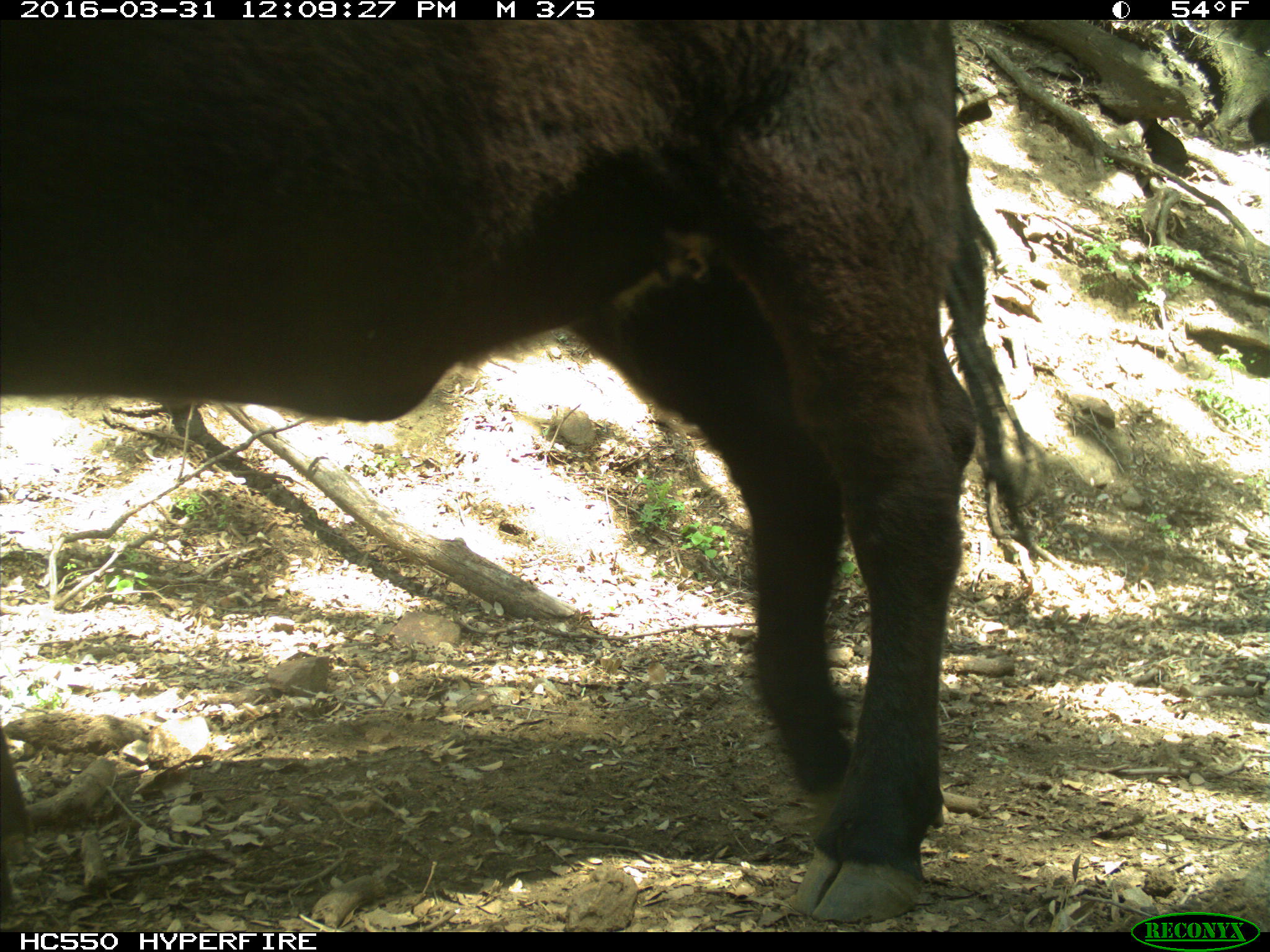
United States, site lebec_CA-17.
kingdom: Animalia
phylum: Chordata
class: Mammalia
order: Artiodactyla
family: Bovidae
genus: Bos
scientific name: Bos taurus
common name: domestic cow